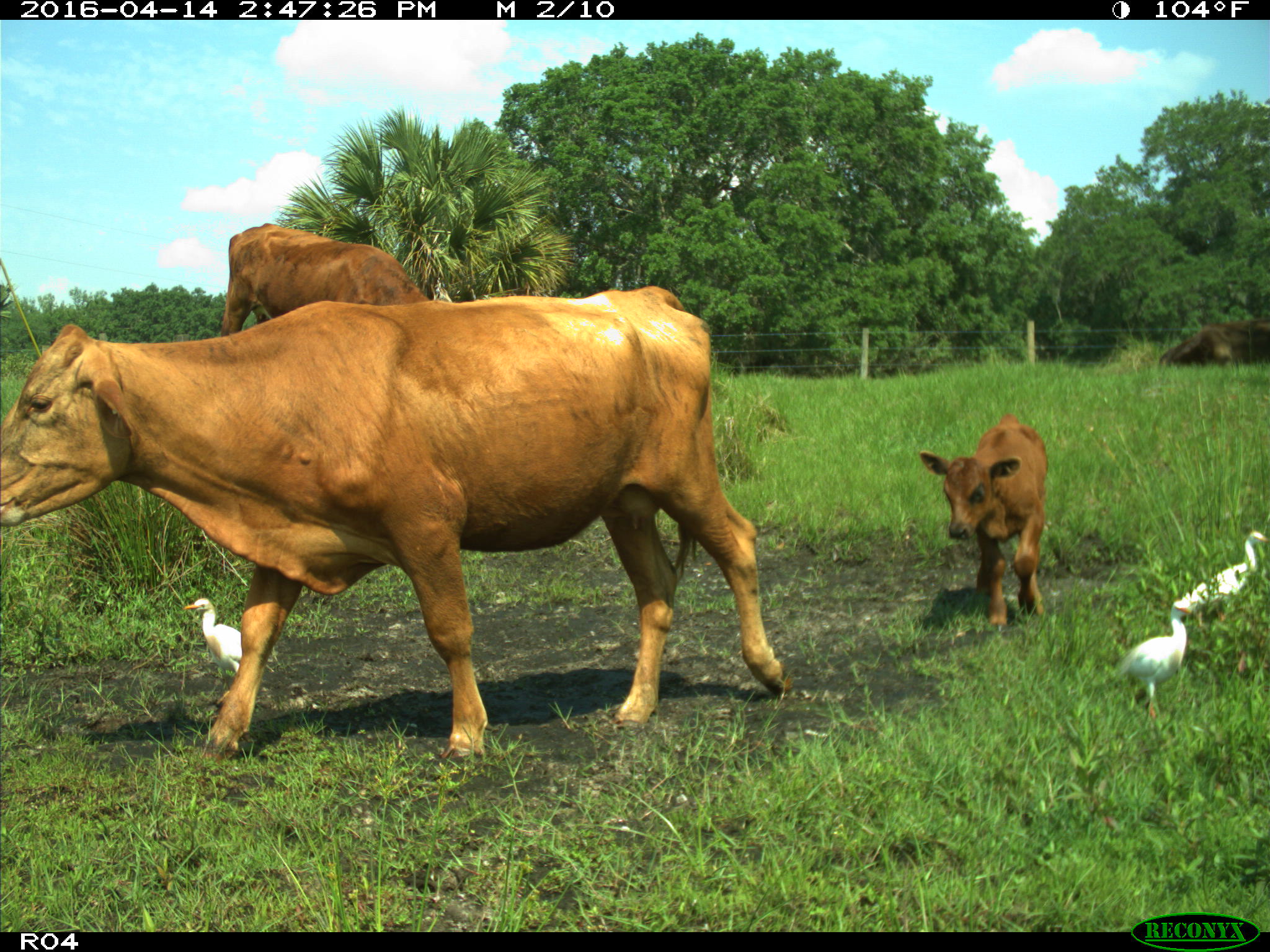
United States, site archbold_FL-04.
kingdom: Animalia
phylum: Chordata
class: Mammalia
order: Artiodactyla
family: Bovidae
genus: Bos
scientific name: Bos taurus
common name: domestic cow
Bos taurus (domestic cow).